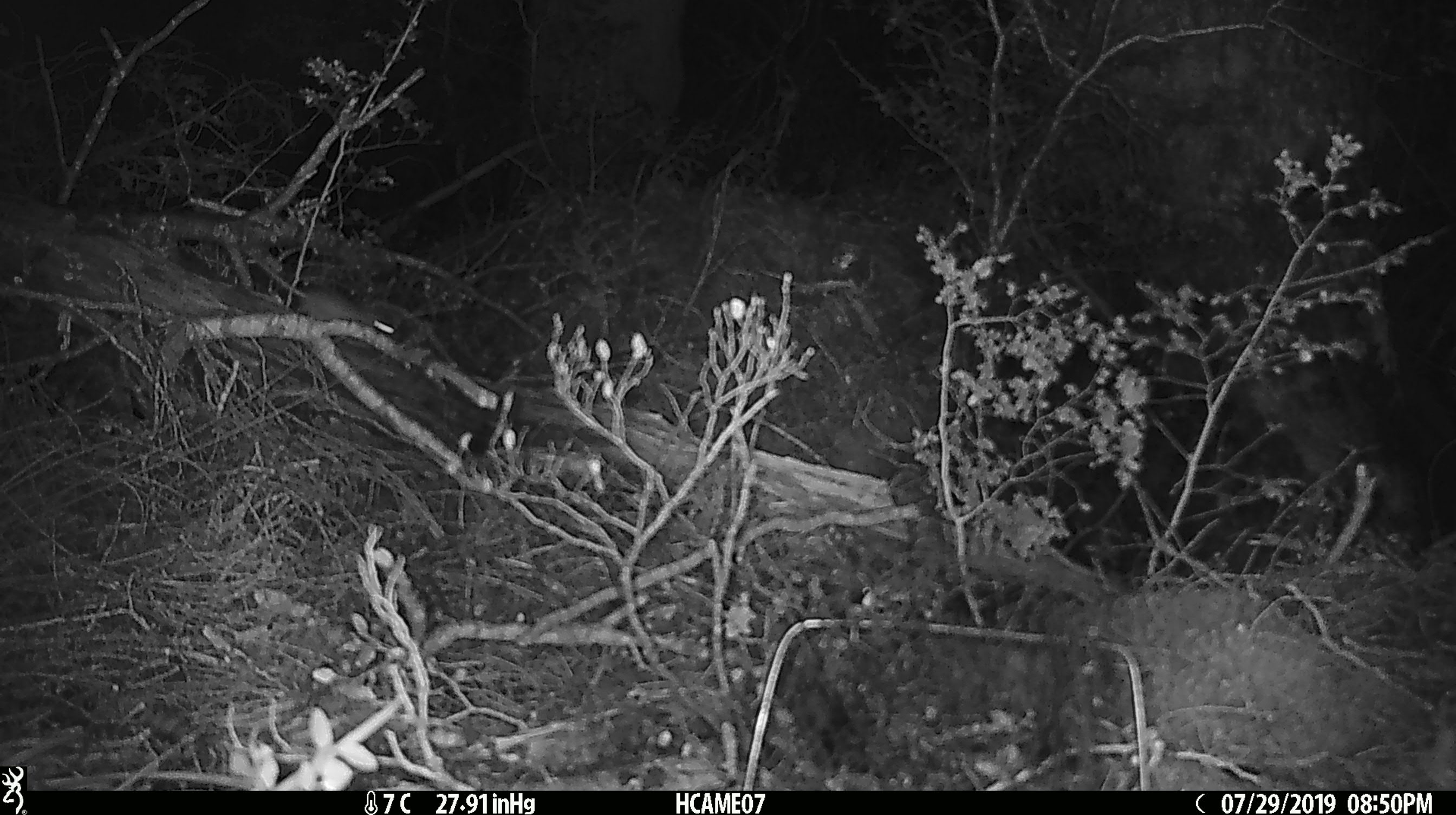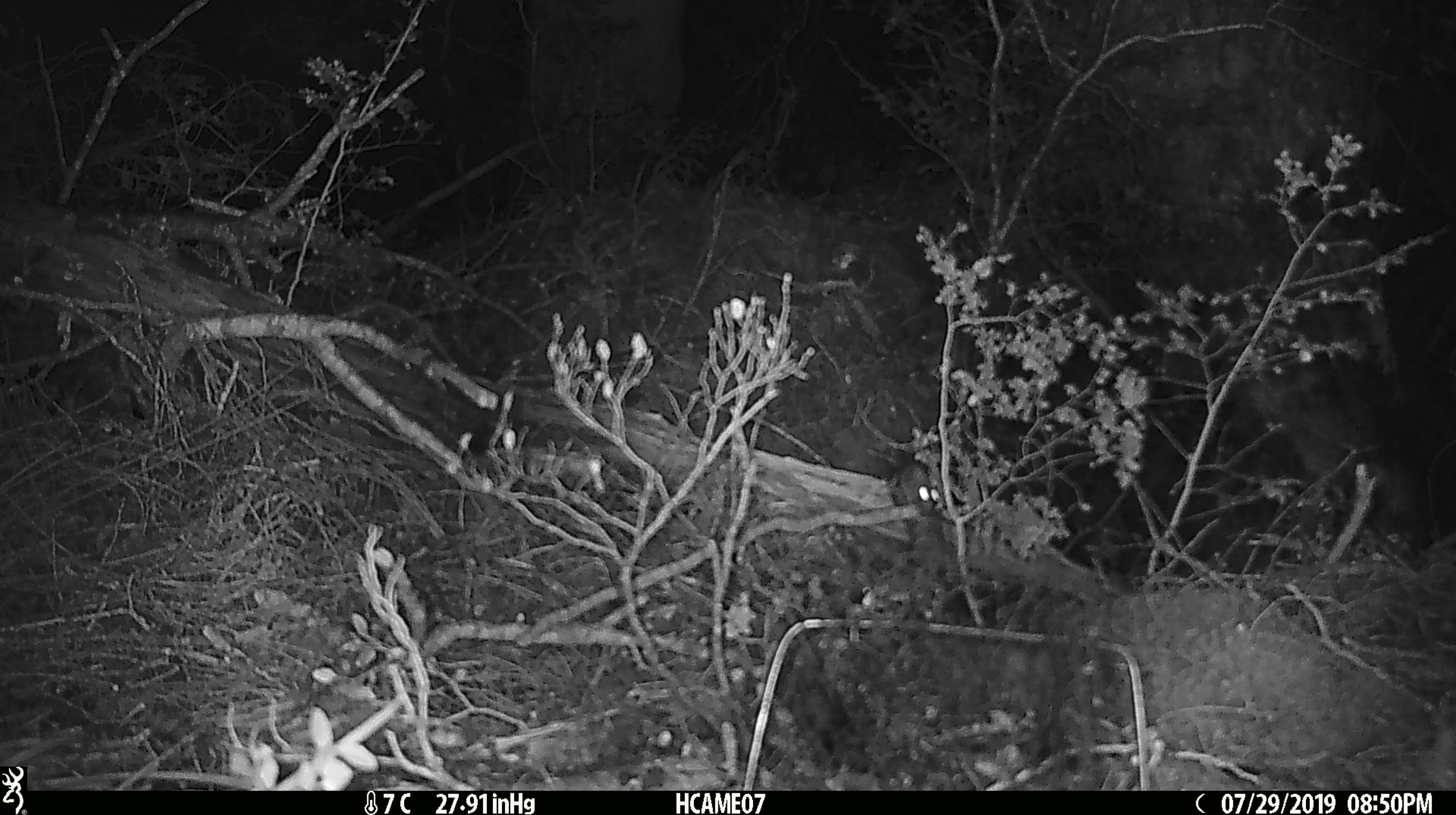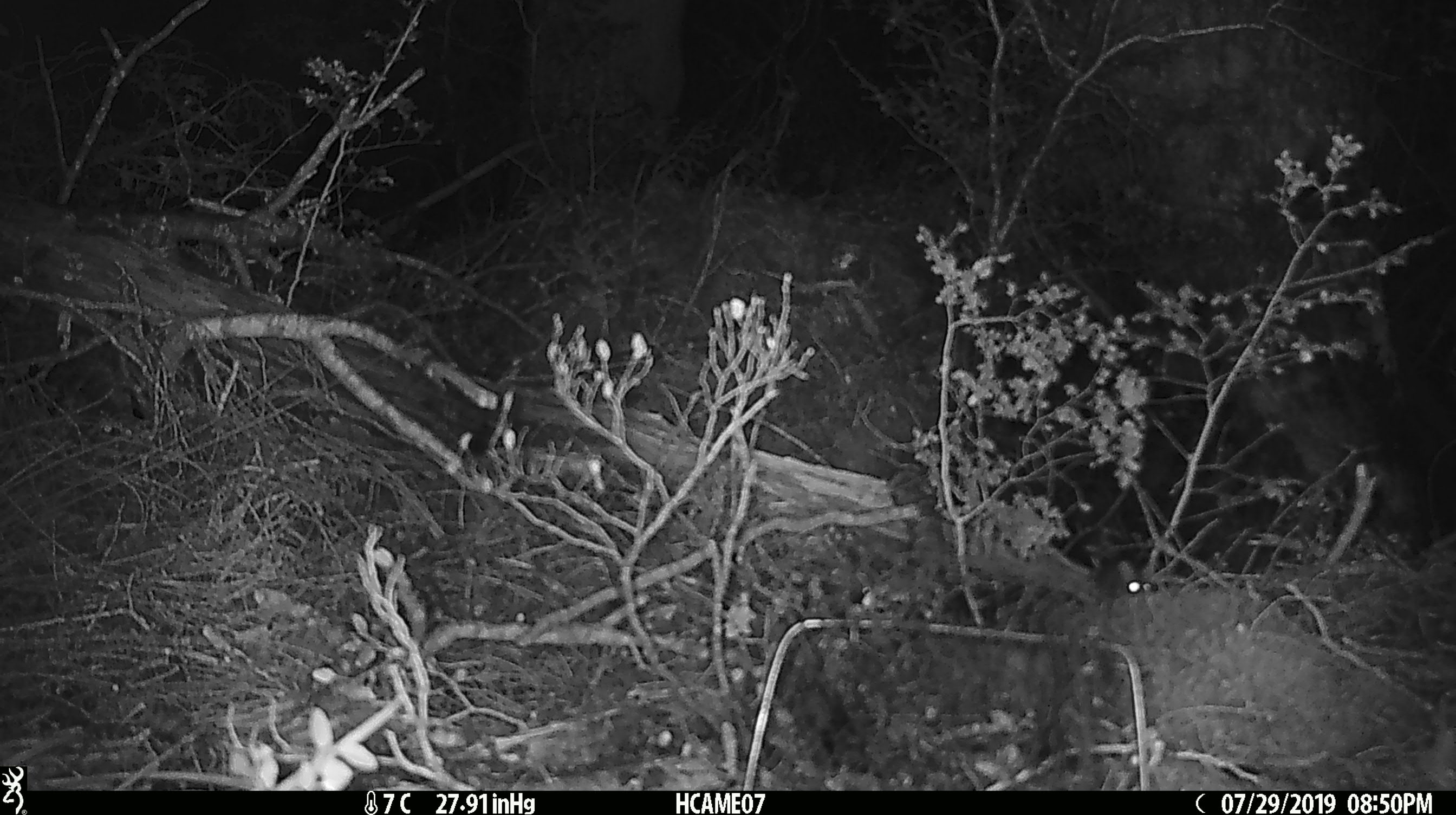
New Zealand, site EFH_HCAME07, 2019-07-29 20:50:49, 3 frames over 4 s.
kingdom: Animalia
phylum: Chordata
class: Mammalia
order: Rodentia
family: Muridae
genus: Mus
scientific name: Mus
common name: mouse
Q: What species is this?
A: Mouse (Mus).